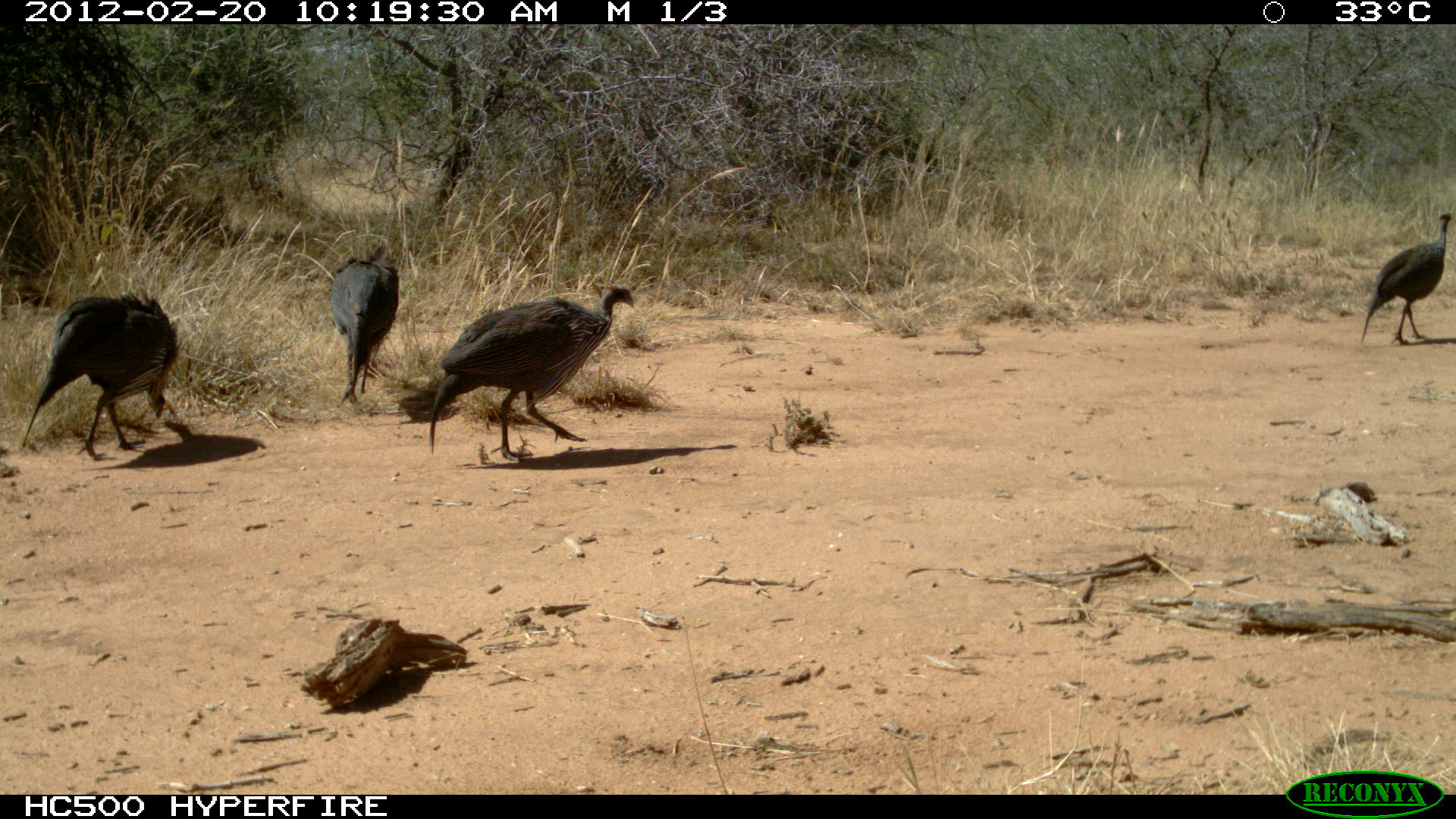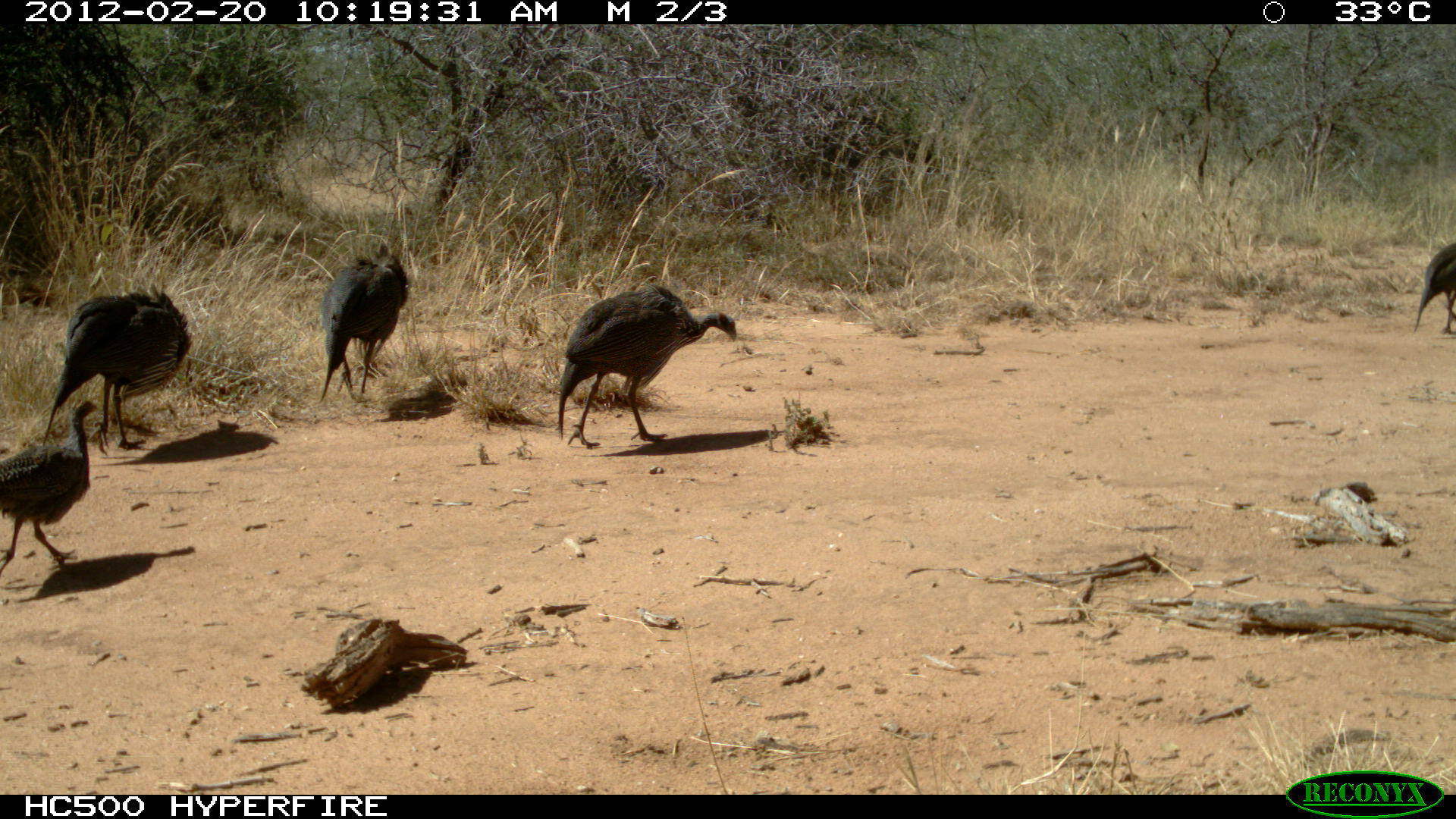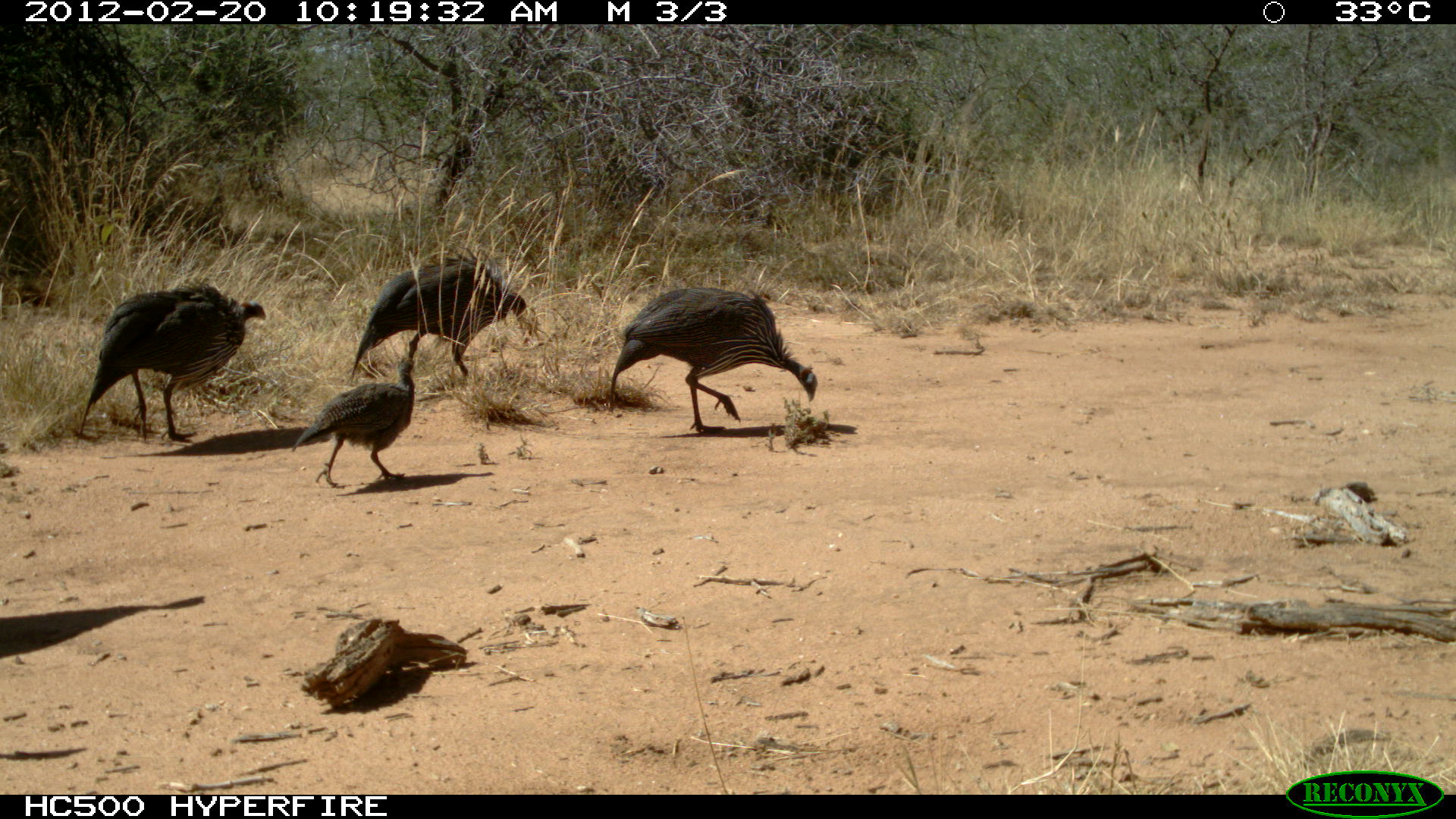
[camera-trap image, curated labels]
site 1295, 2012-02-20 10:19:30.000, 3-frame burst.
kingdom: Animalia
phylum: Chordata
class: Aves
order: Galliformes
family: Numididae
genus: Acryllium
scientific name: Acryllium vulturinum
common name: vulturine guineafowl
Acryllium vulturinum (vulturine guineafowl), count 4.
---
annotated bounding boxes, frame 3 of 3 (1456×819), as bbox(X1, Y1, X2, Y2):
acryllium vulturinum: bbox(75, 275, 271, 444); bbox(609, 285, 820, 435); bbox(350, 243, 527, 377); bbox(289, 356, 416, 487)